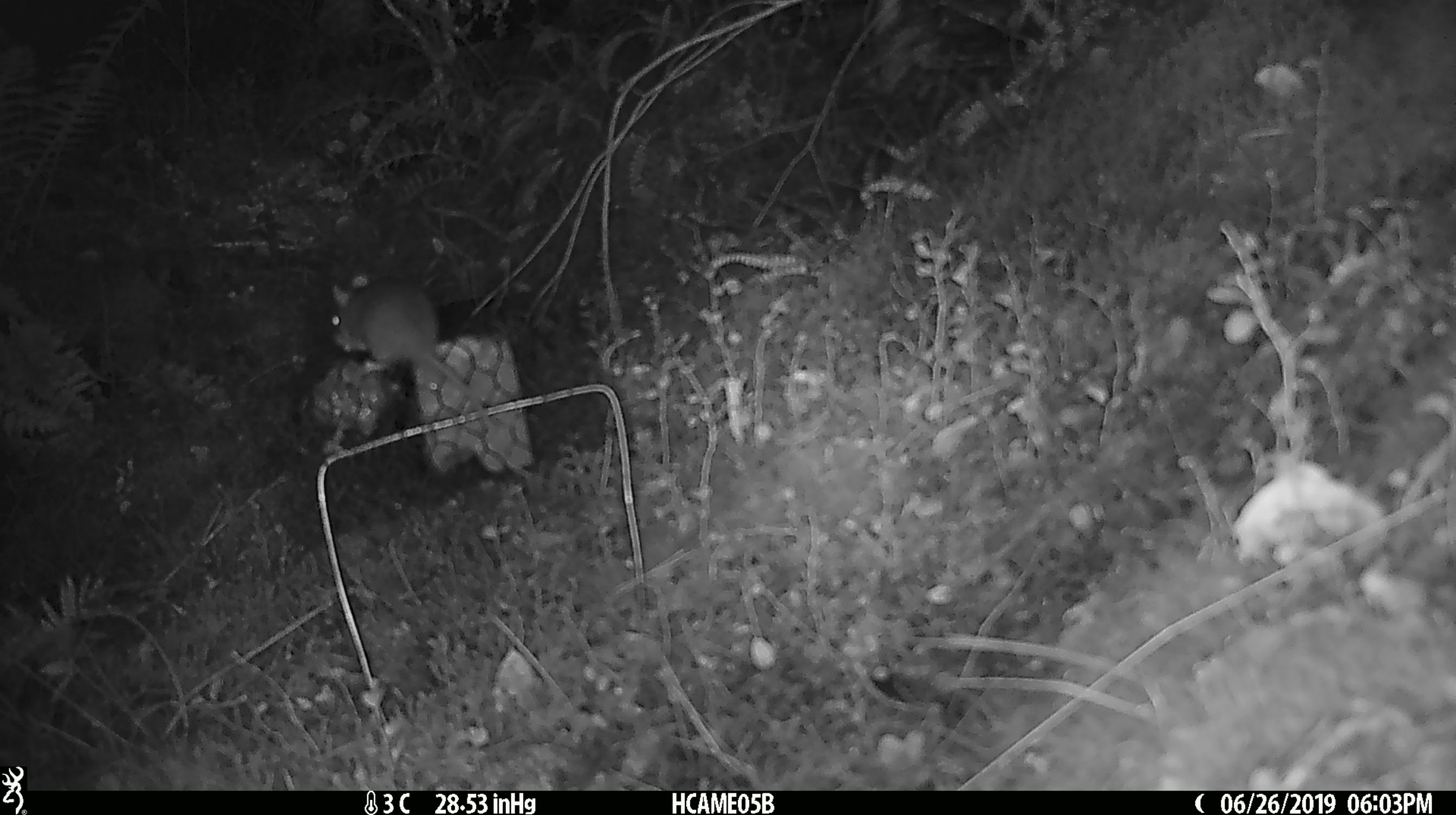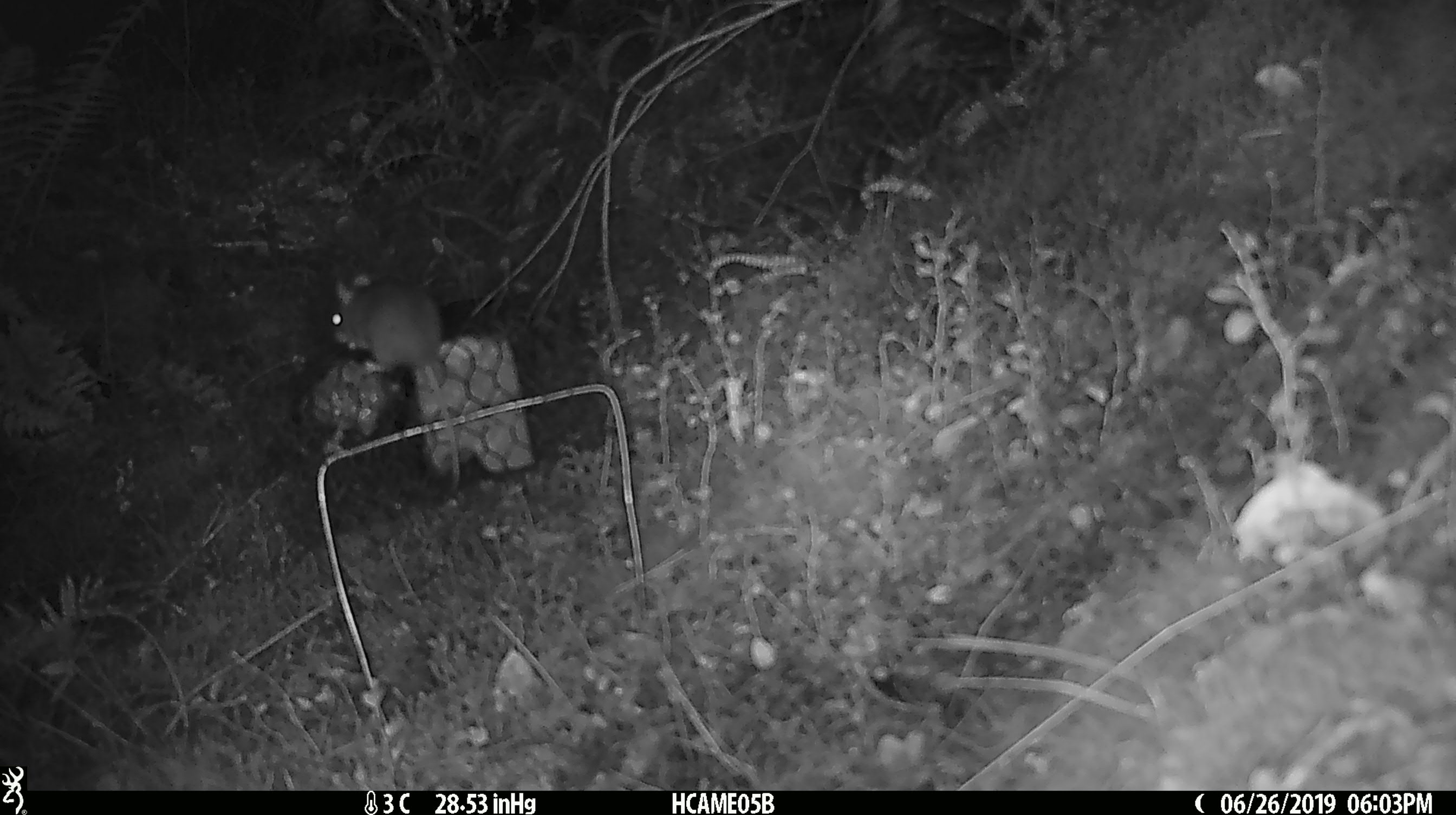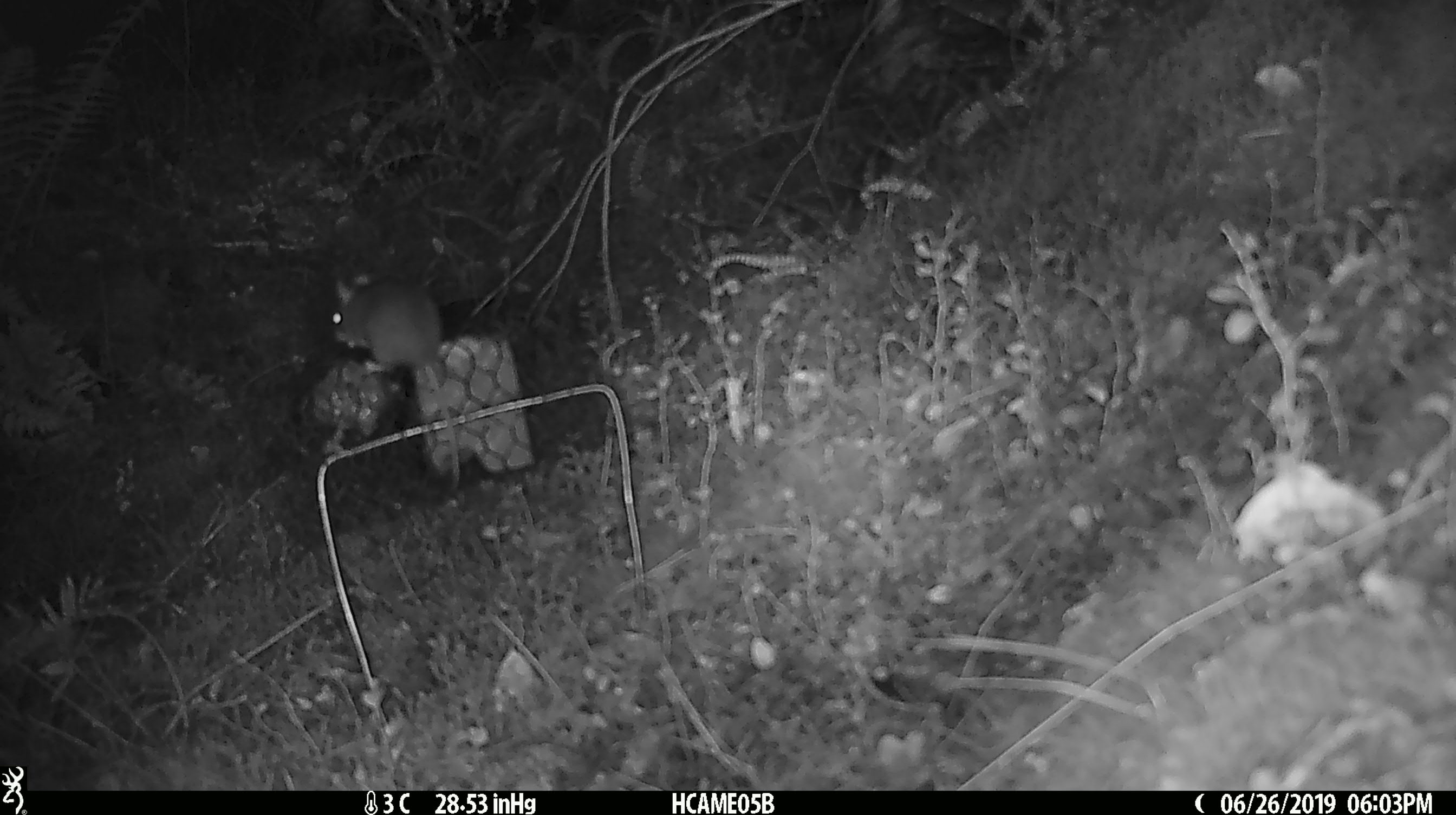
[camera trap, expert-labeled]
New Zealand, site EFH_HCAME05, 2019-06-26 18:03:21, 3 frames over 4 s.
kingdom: Animalia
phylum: Chordata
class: Mammalia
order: Rodentia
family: Muridae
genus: Mus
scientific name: Mus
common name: mouse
Mouse (Mus).